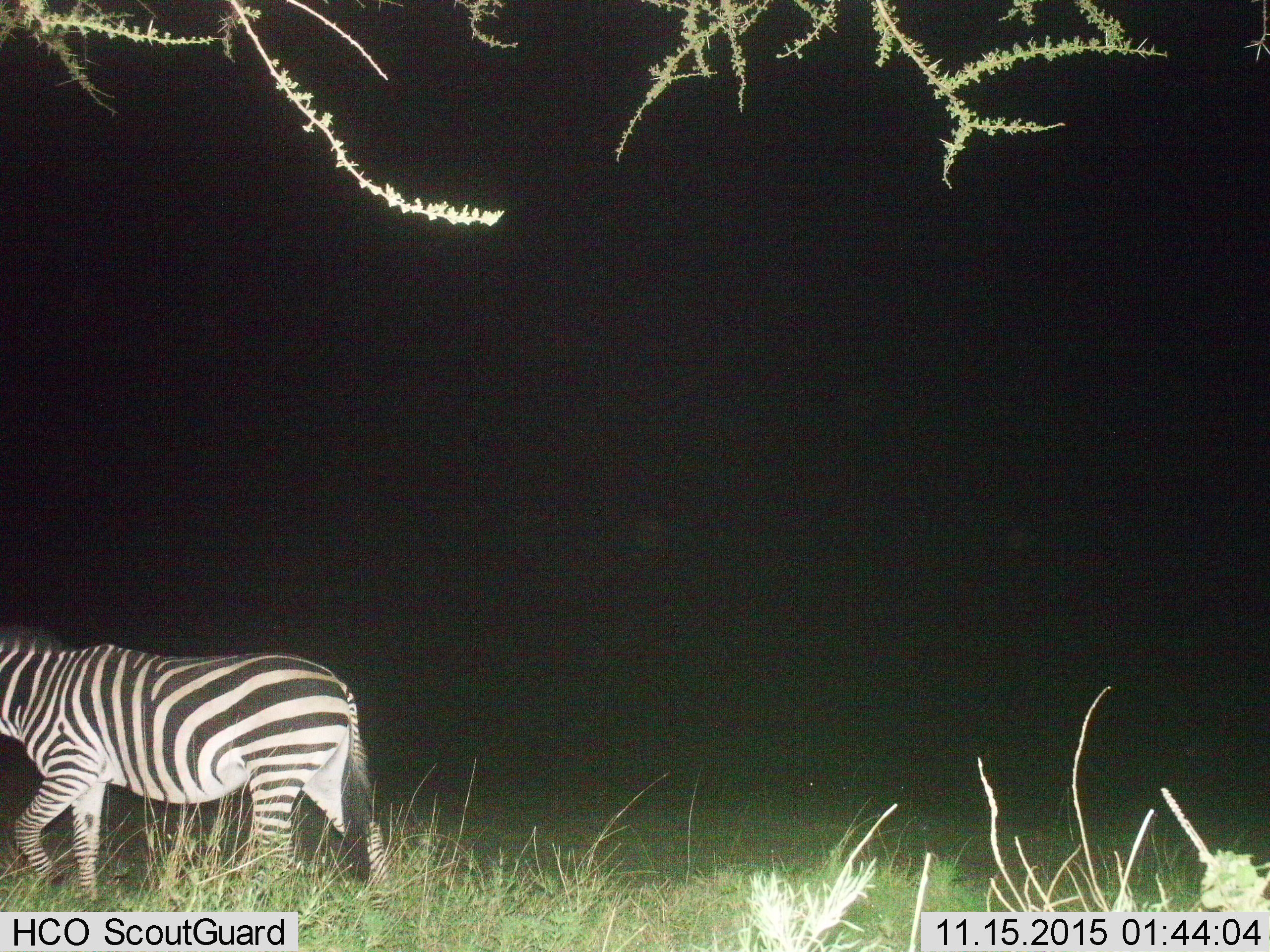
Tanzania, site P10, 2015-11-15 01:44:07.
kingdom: Animalia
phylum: Chordata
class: Mammalia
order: Perissodactyla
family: Equidae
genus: Equus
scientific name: Equus quagga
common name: plains zebra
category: zebra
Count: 1.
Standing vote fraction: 10%.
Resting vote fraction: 0%.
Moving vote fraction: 90%.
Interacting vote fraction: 0%.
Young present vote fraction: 0%.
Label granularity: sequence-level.